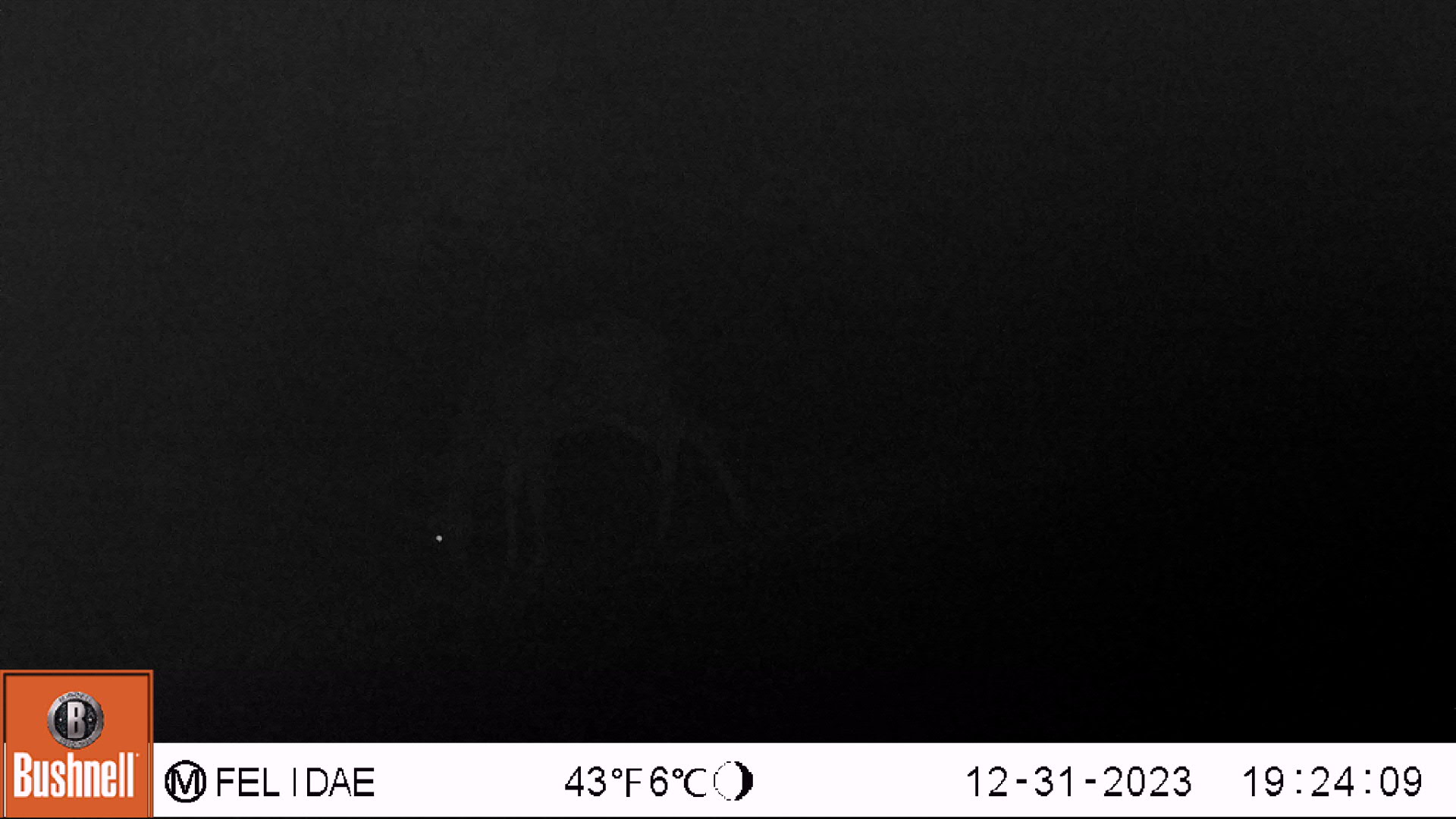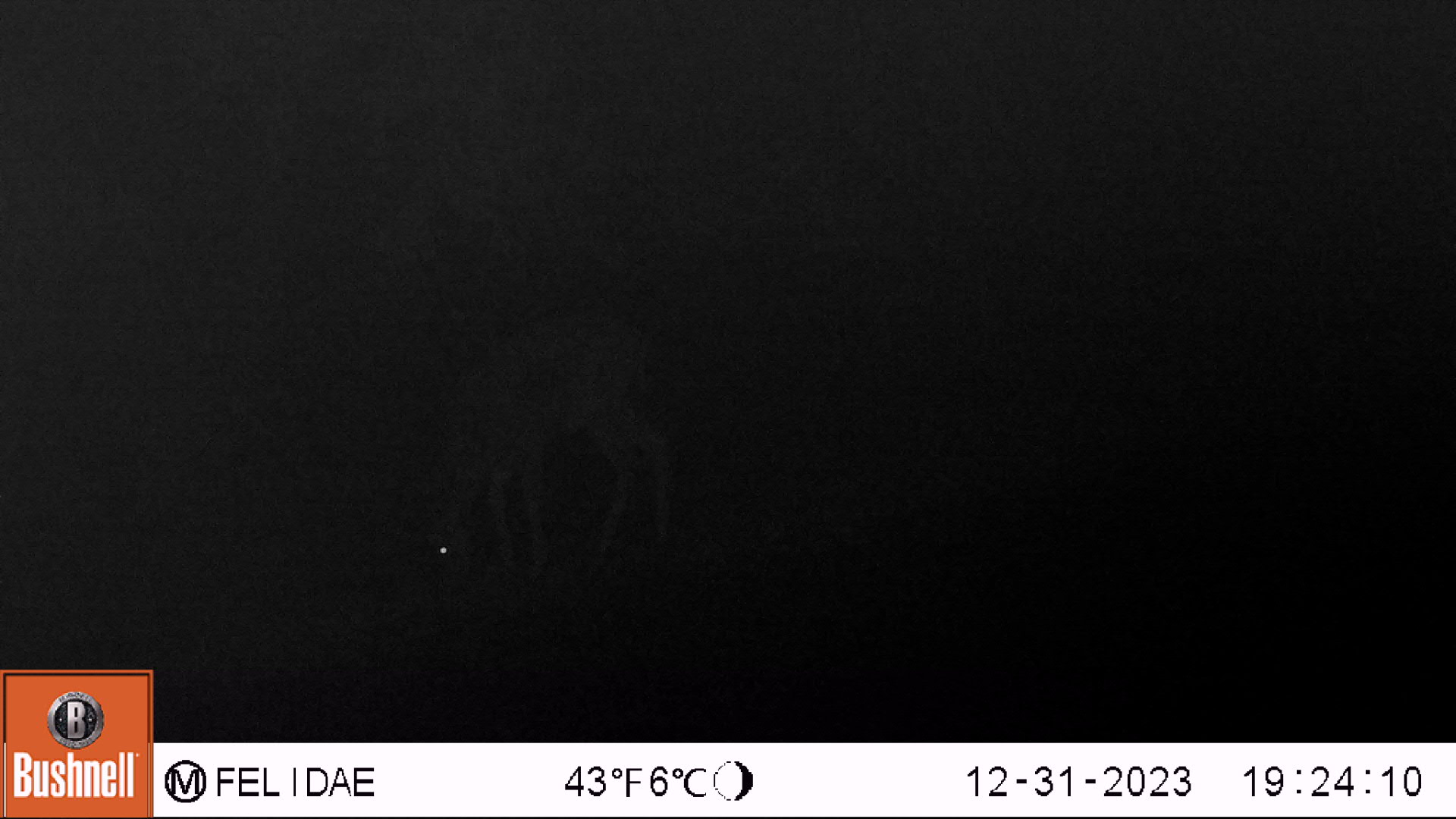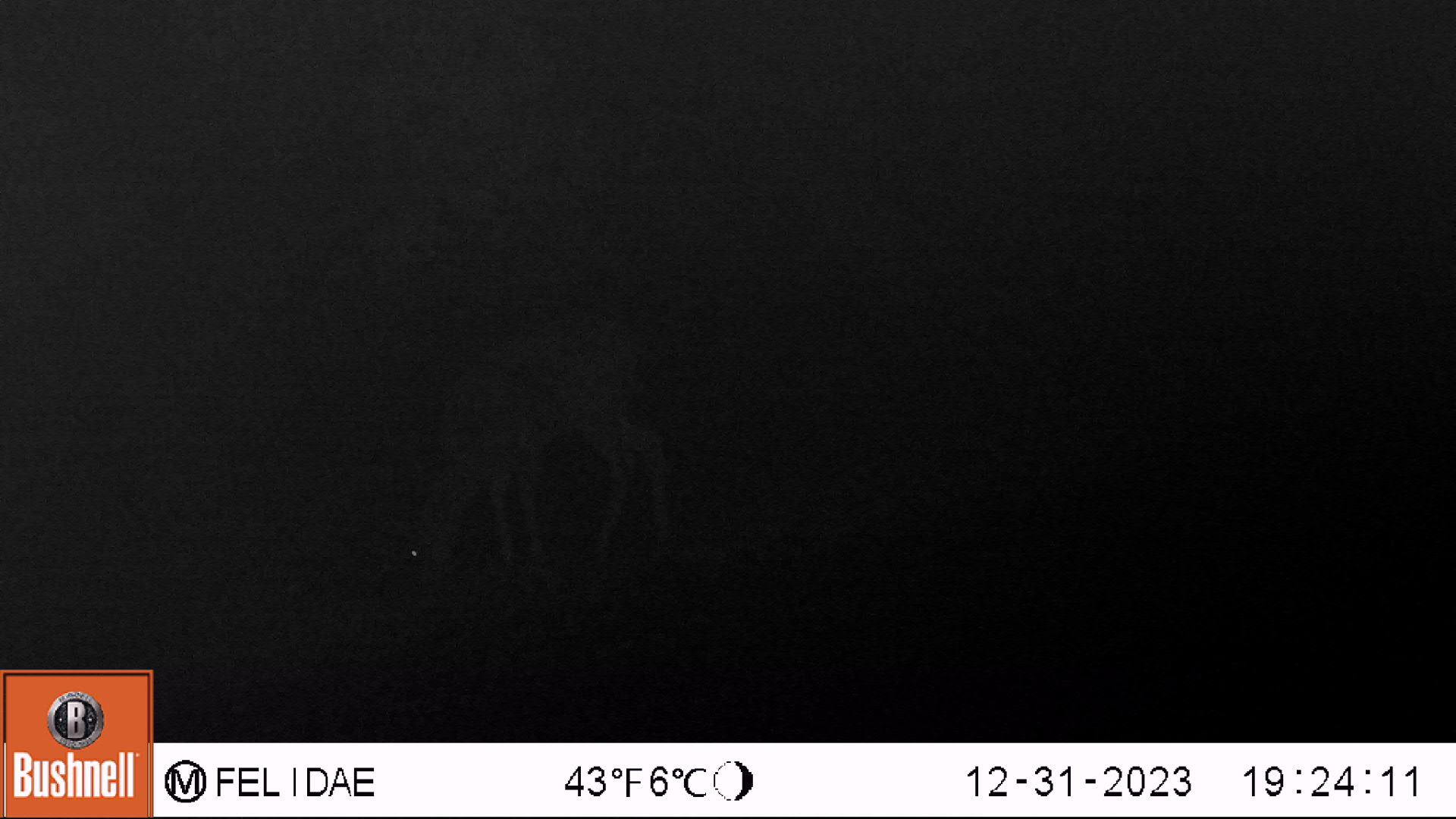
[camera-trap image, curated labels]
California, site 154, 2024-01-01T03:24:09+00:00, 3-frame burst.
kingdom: Animalia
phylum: Chordata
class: Mammalia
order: Artiodactyla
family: Cervidae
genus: Odocoileus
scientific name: Odocoileus hemionus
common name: mule deer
Mule deer (Odocoileus hemionus).